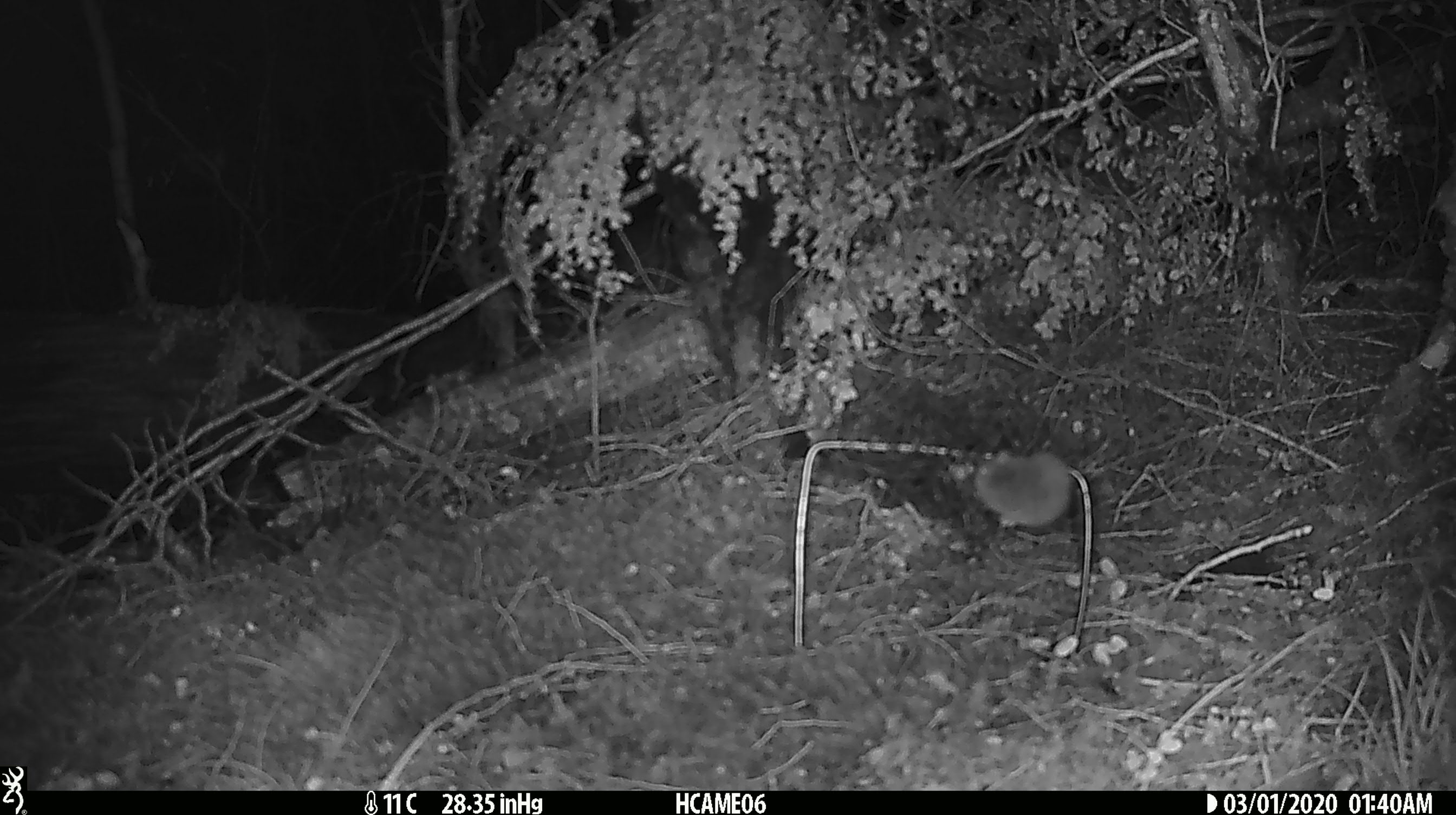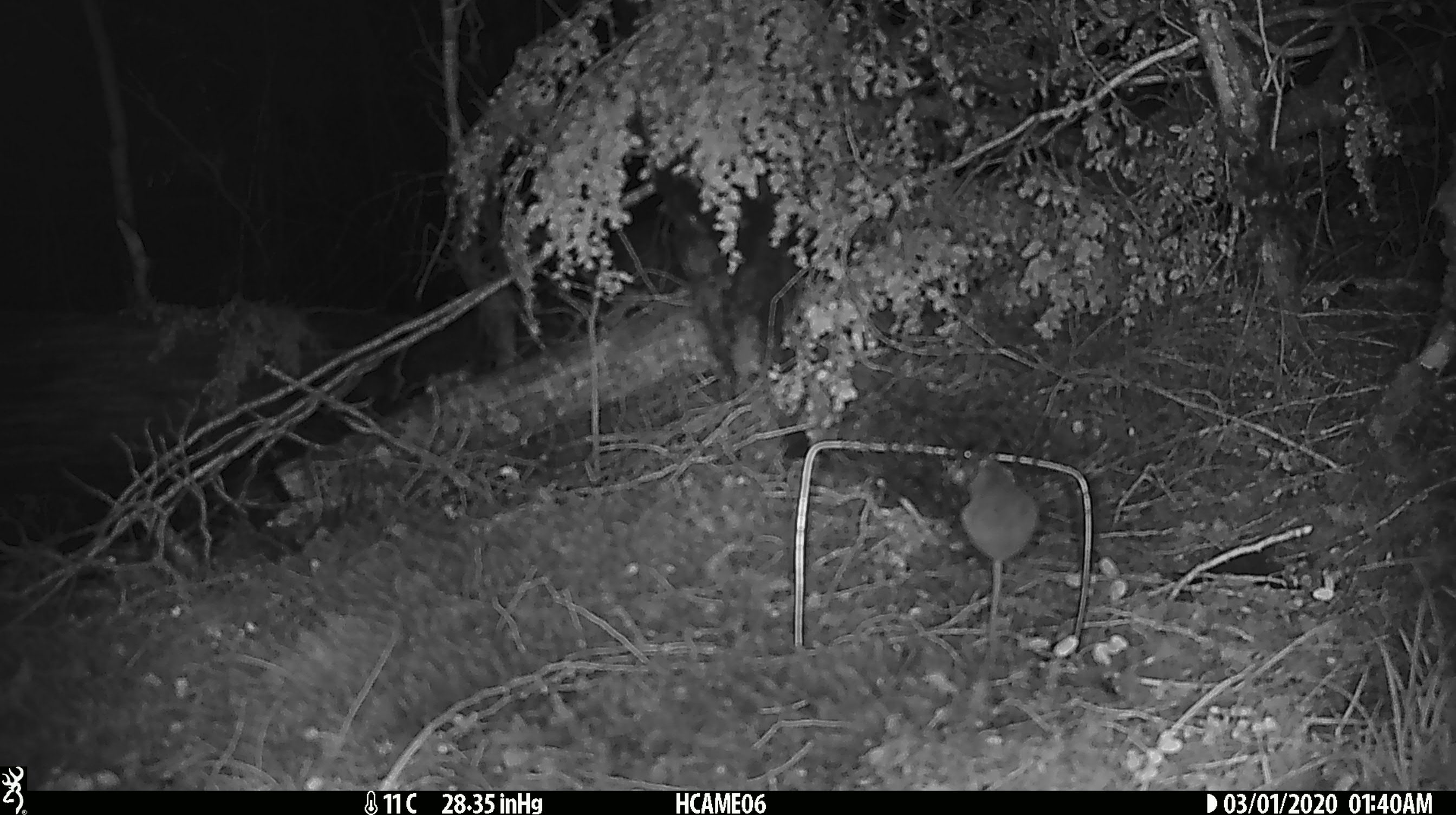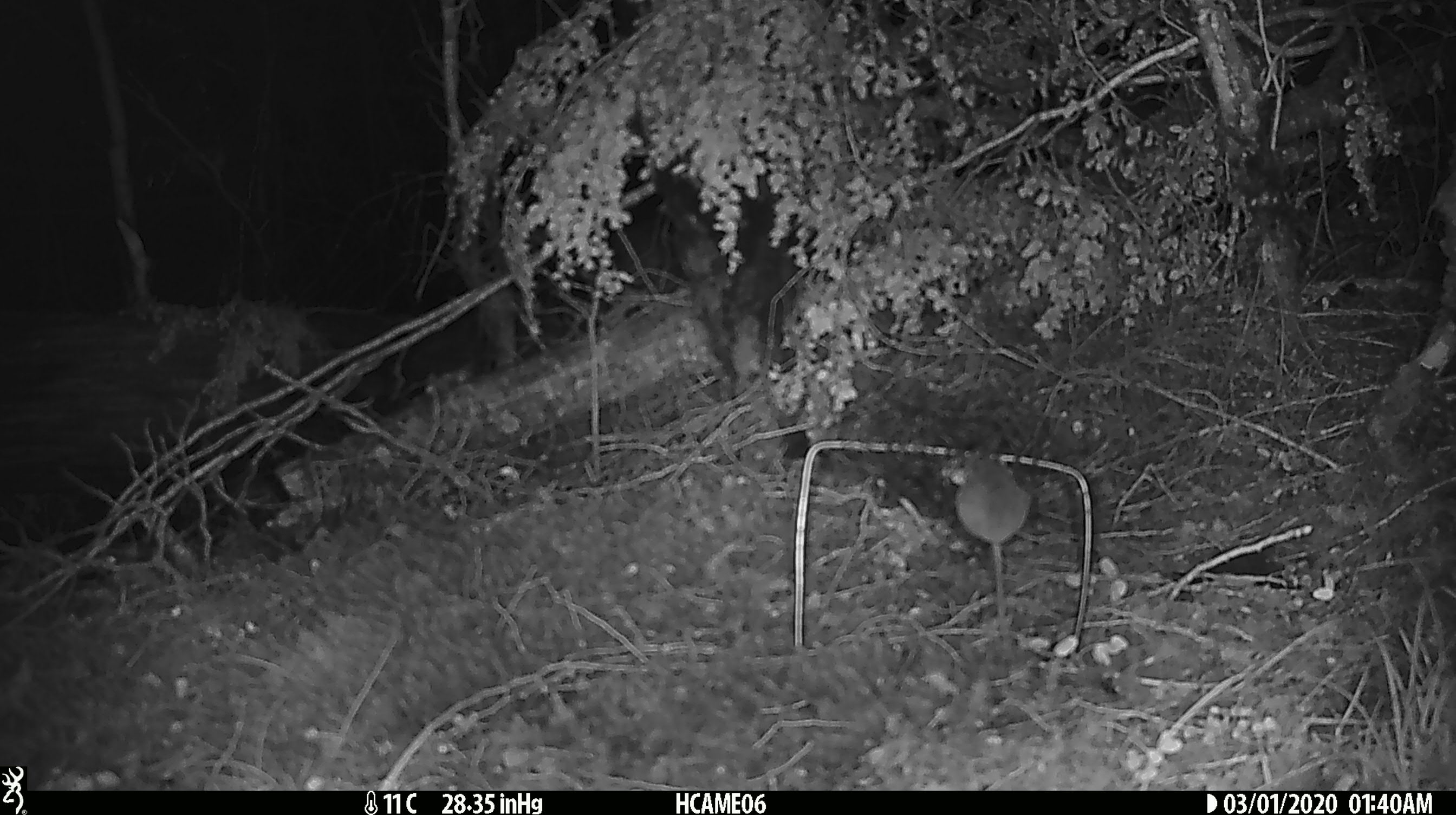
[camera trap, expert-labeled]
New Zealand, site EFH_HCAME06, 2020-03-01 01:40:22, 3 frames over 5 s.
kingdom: Animalia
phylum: Chordata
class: Mammalia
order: Rodentia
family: Muridae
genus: Mus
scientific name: Mus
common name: mouse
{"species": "mouse (Mus)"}